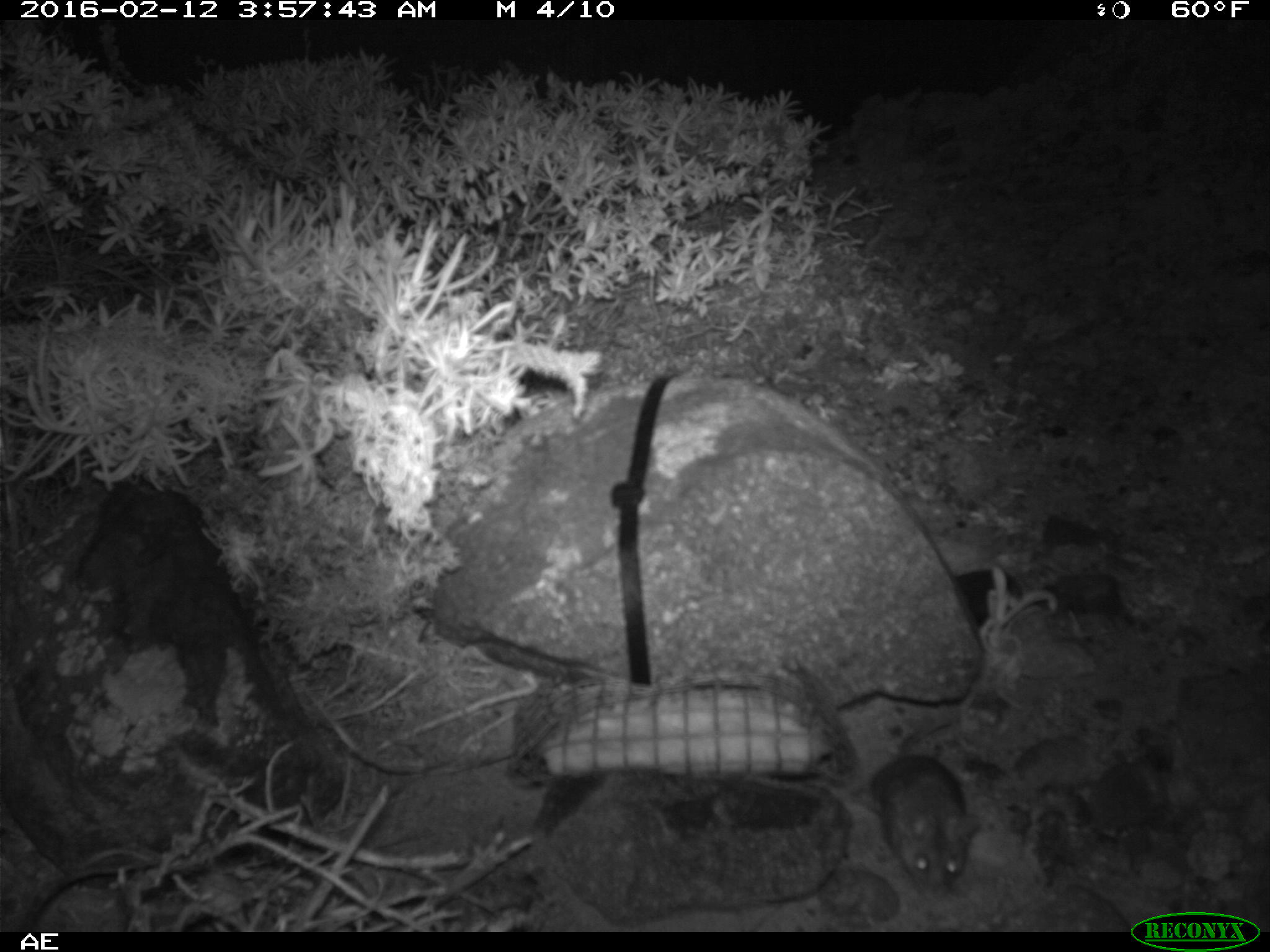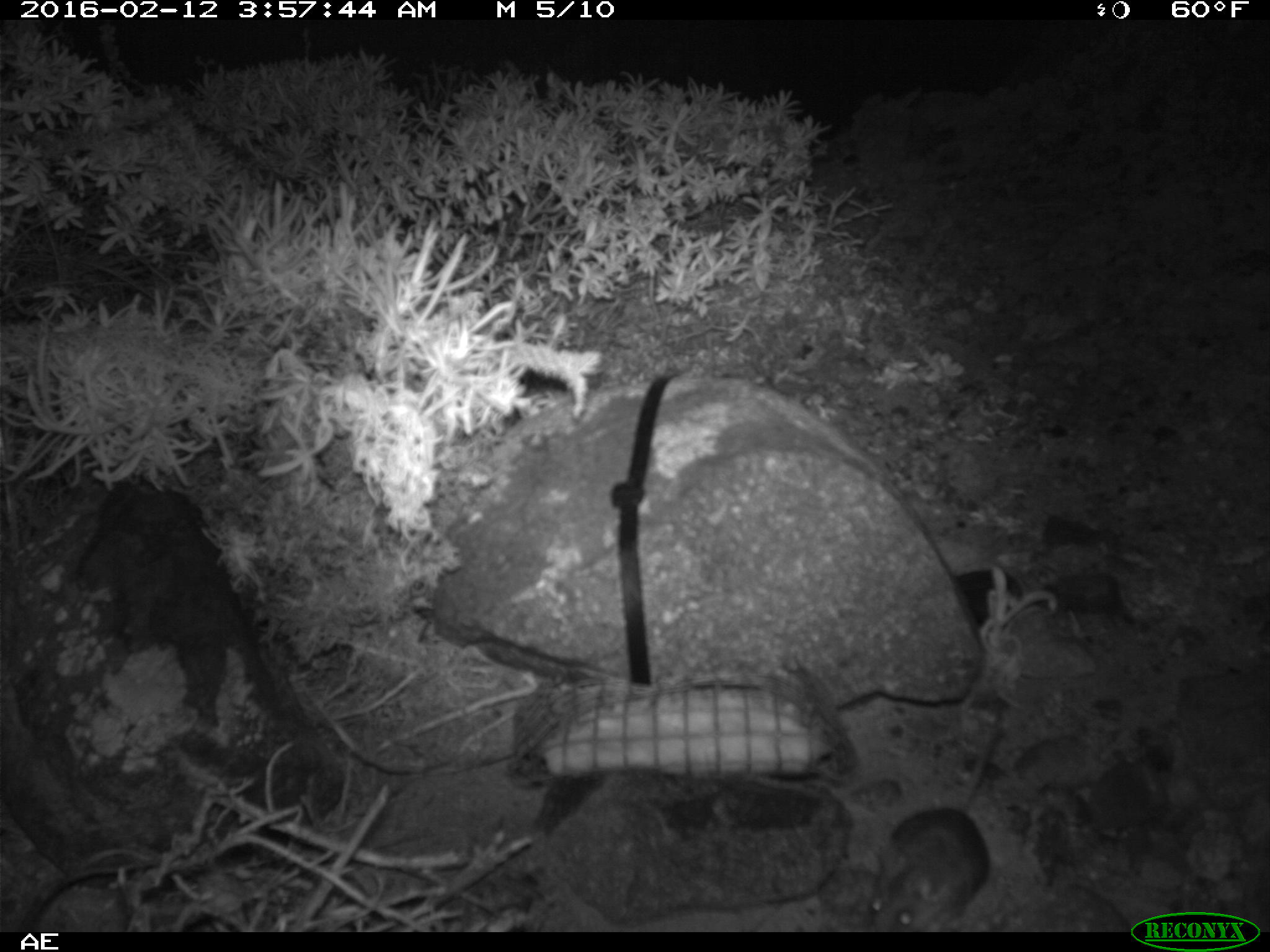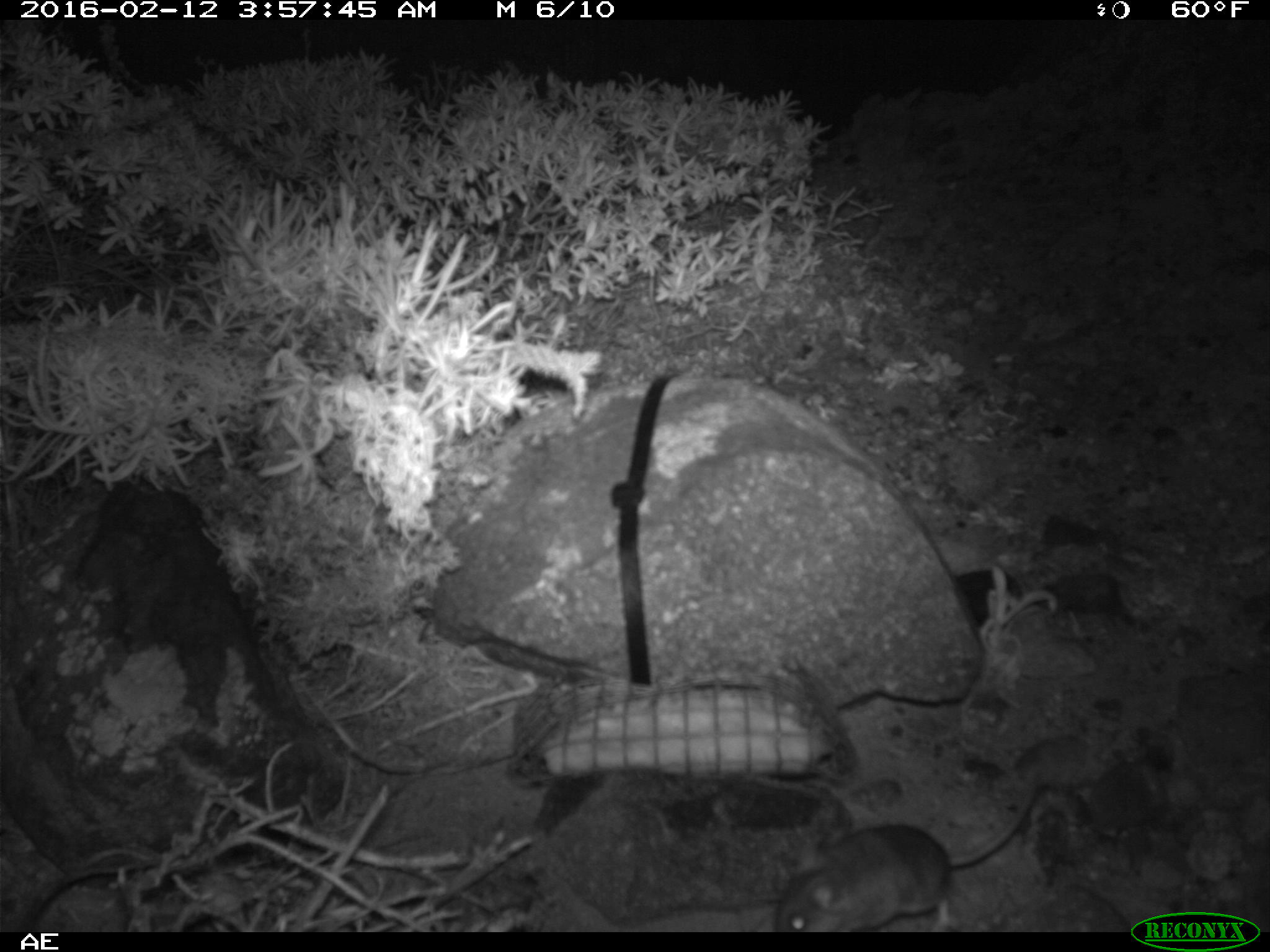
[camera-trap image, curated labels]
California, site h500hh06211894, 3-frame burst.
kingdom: Animalia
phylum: Chordata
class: Mammalia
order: Rodentia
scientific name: Rodentia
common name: rodent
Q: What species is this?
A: Rodent (Rodentia).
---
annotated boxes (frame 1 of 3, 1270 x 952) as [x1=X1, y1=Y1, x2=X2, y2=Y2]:
rodent: [x1=853, y1=718, x2=987, y2=900]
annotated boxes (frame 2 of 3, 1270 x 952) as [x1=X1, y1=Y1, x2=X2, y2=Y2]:
rodent: [x1=869, y1=711, x2=1006, y2=931]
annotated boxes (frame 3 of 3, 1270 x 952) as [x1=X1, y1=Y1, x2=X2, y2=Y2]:
rodent: [x1=771, y1=775, x2=1050, y2=931]